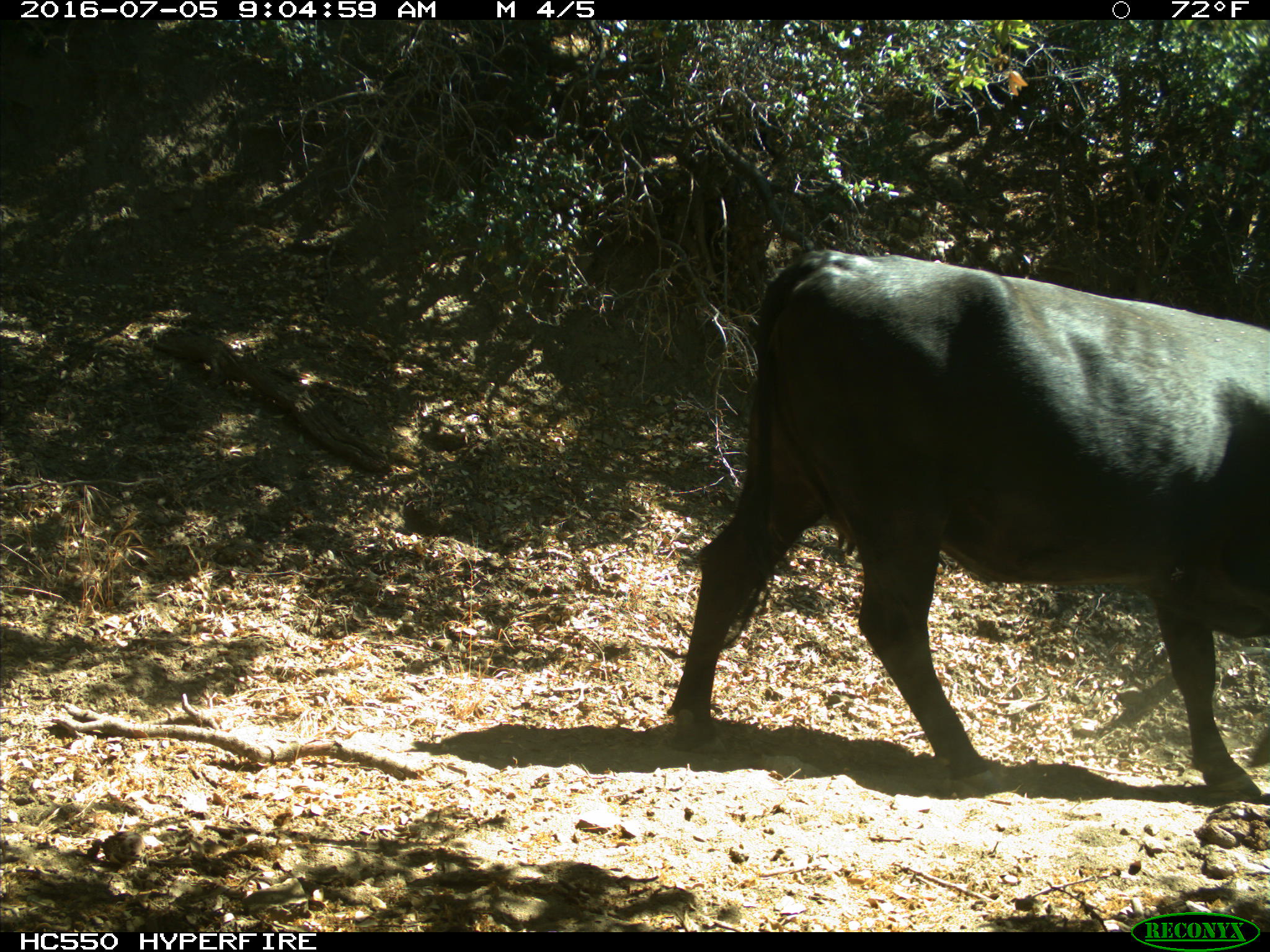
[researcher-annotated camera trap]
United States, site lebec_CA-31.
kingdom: Animalia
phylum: Chordata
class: Mammalia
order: Artiodactyla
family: Bovidae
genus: Bos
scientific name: Bos taurus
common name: domestic cow